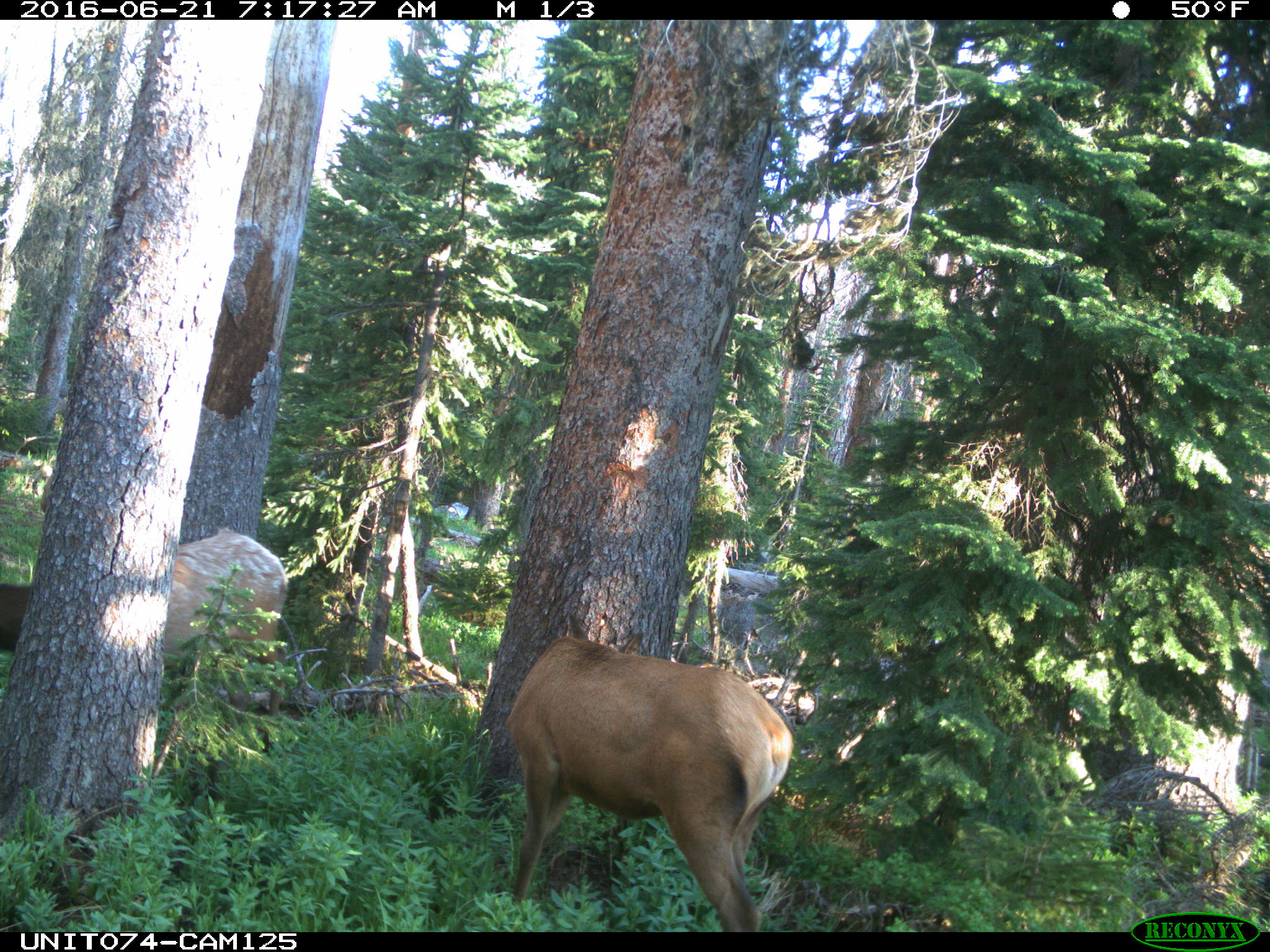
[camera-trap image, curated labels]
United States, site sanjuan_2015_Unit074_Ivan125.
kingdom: Animalia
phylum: Chordata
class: Mammalia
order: Artiodactyla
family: Cervidae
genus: Cervus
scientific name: Cervus elaphus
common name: red deer